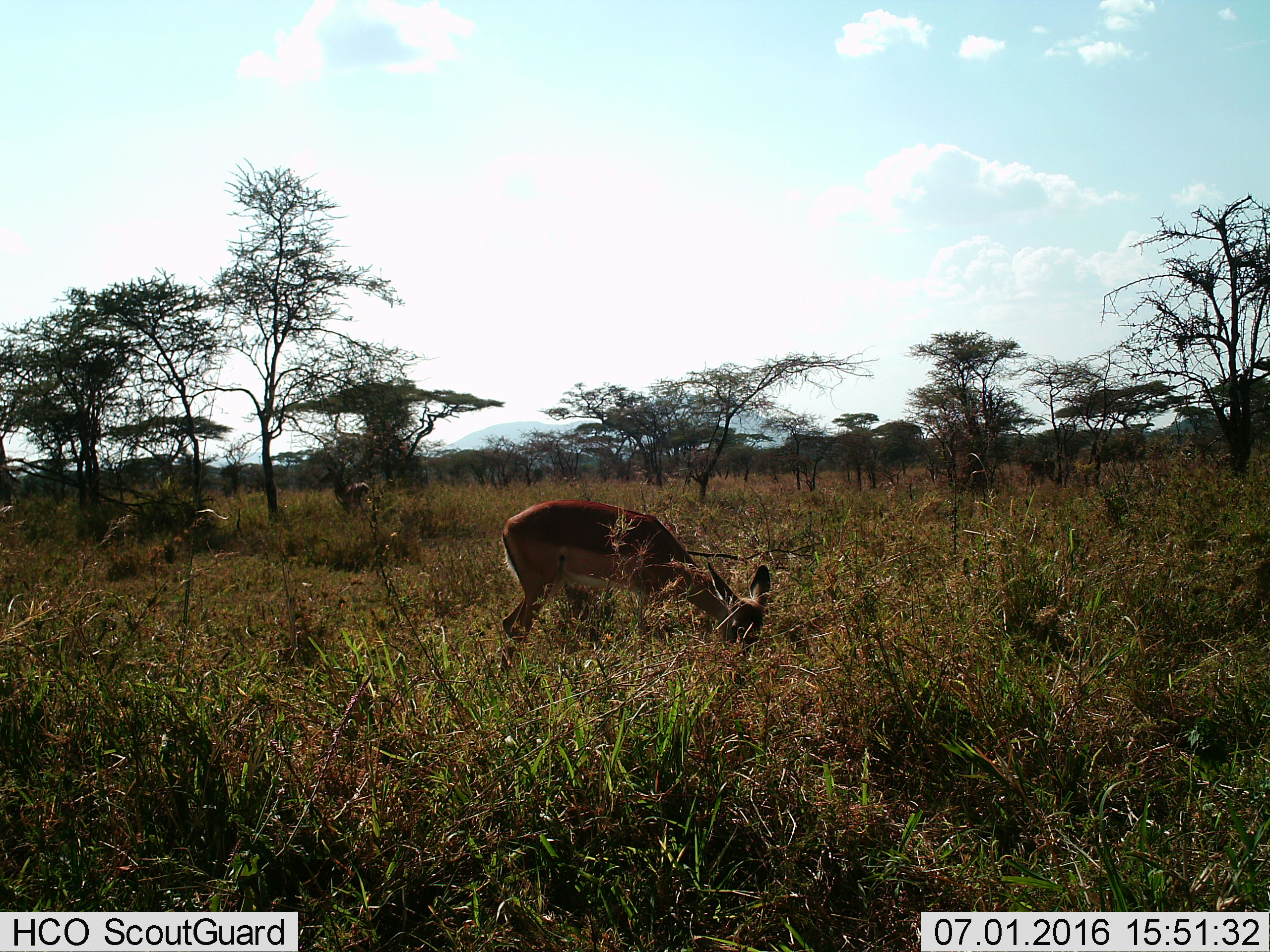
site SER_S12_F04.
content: unidentified animal